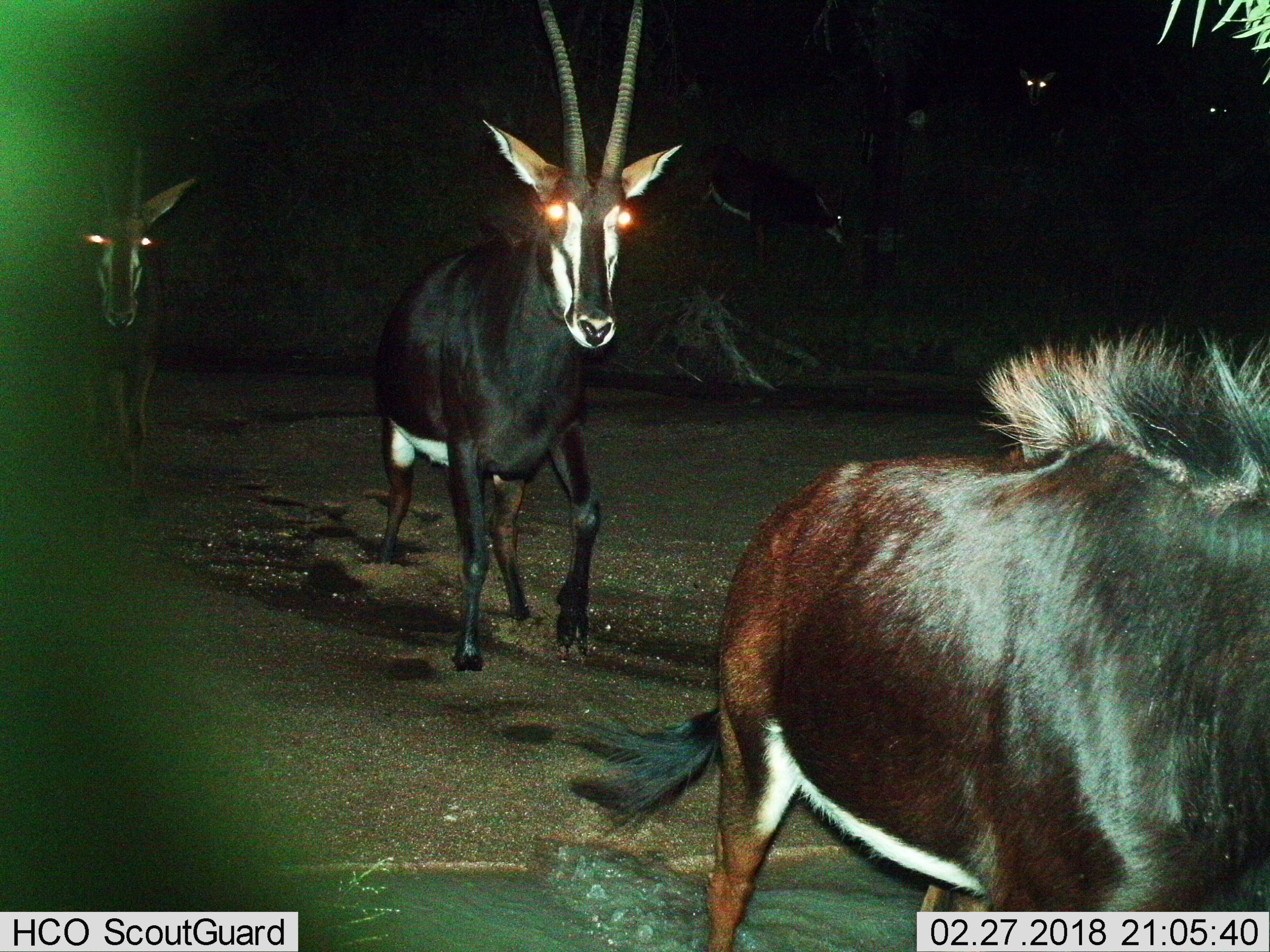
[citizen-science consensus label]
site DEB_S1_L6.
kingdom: Animalia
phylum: Chordata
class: Mammalia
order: Artiodactyla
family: Bovidae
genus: Hippotragus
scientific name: Hippotragus niger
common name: sable antelope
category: sable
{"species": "sable (sable antelope) (Hippotragus niger)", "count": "6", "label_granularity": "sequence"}